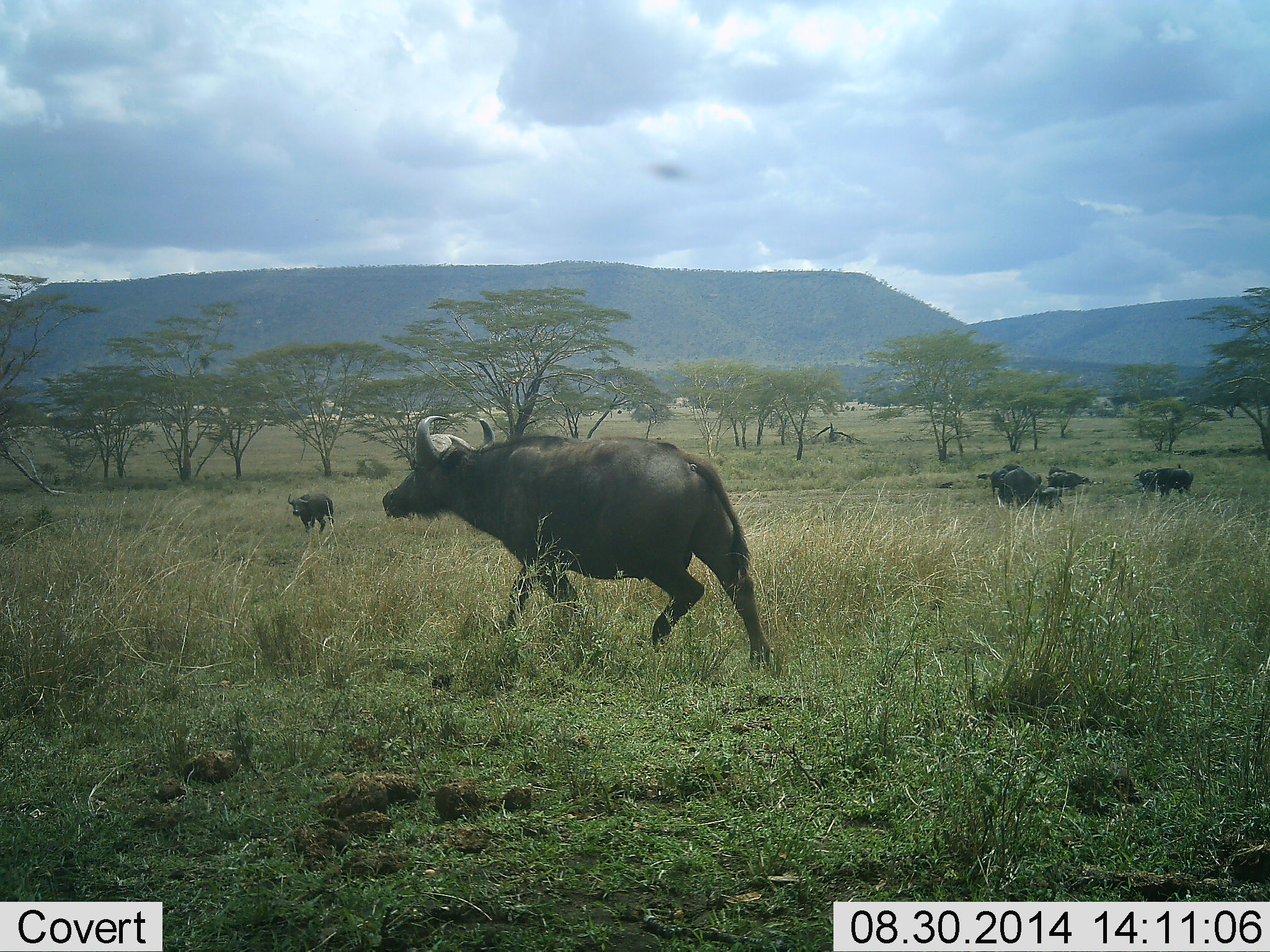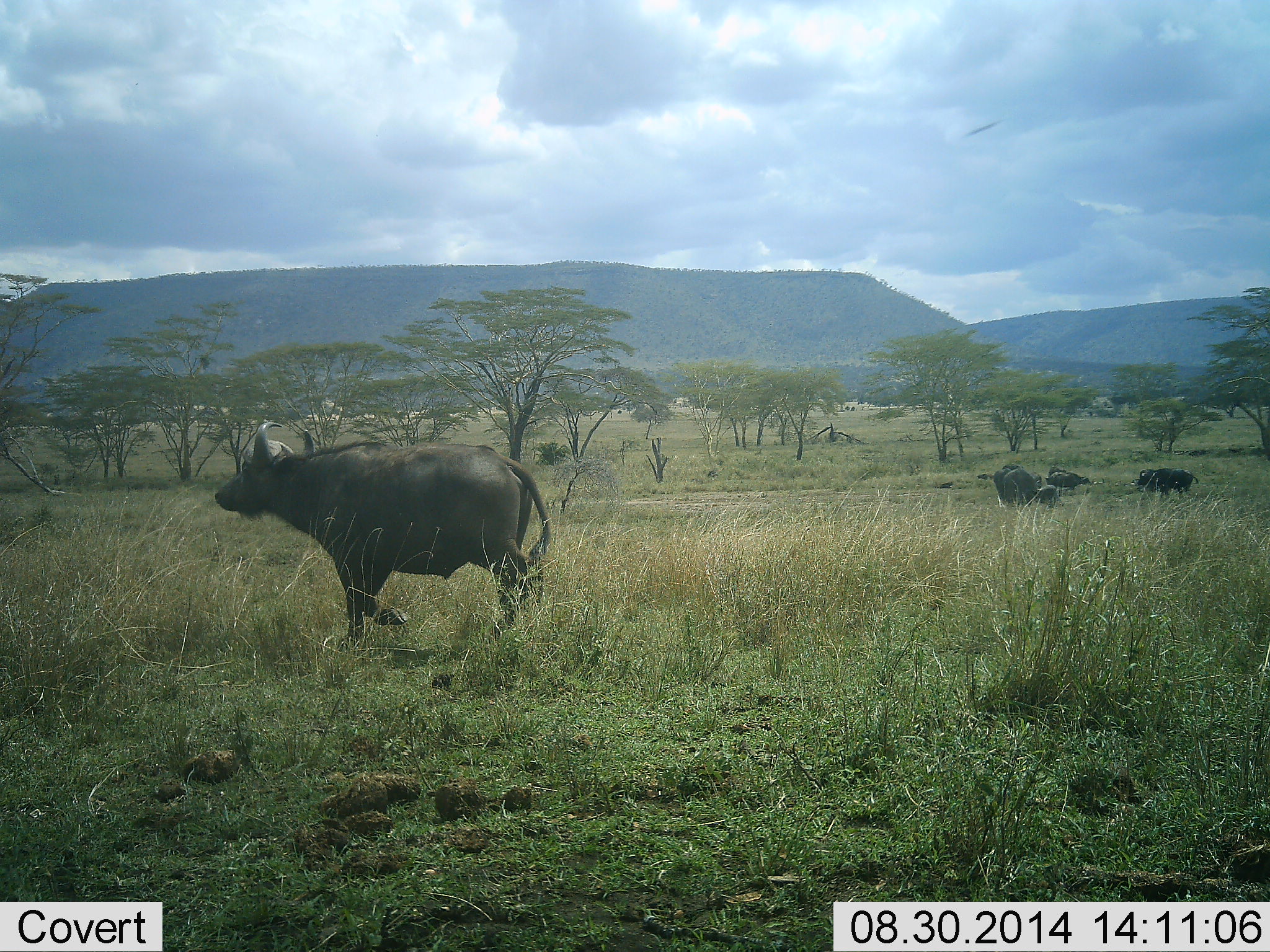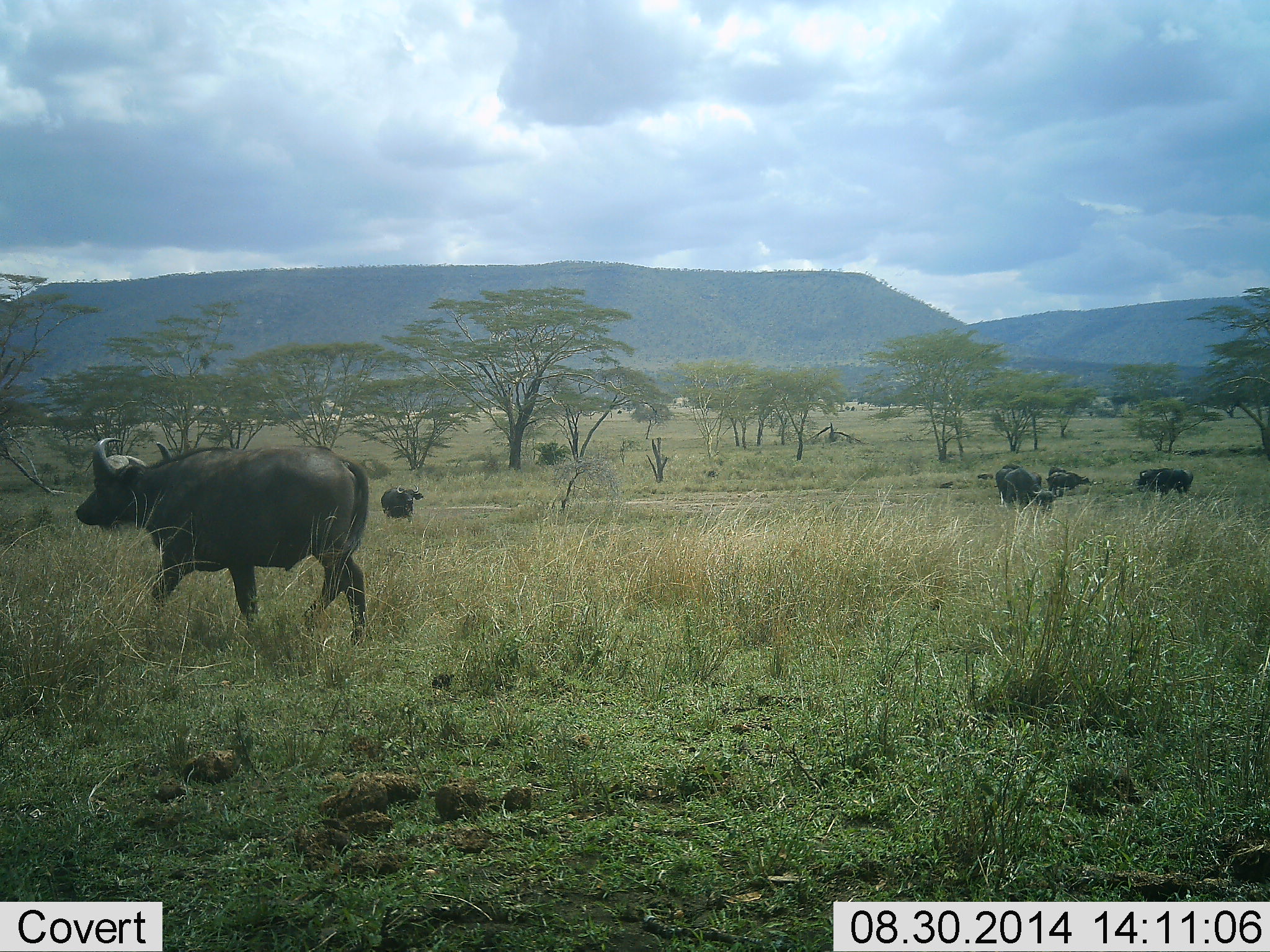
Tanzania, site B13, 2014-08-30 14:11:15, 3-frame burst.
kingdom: Animalia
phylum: Chordata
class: Mammalia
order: Artiodactyla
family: Bovidae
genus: Syncerus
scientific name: Syncerus caffer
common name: cape buffalo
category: buffalo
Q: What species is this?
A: Buffalo (cape buffalo) (Syncerus caffer).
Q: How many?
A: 6.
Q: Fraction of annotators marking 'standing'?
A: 45%.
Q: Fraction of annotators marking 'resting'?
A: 0%.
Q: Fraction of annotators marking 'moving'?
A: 100%.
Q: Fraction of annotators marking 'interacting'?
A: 0%.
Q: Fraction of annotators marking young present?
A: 36%.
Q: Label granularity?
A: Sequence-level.